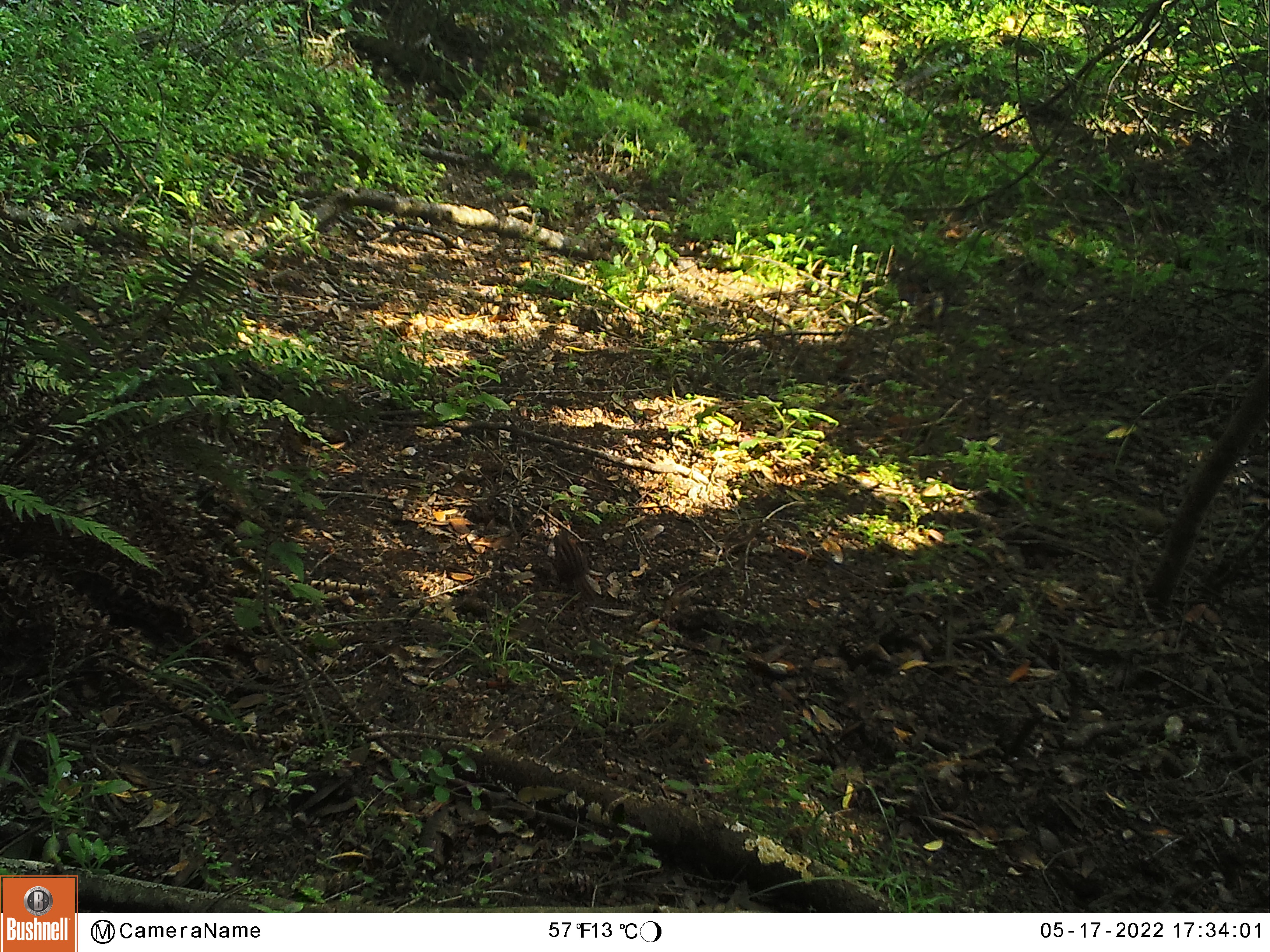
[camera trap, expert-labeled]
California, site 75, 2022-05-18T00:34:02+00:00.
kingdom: Animalia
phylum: Chordata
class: Mammalia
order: Rodentia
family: Sciuridae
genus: Neotamias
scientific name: Neotamias merriami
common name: merriam's chipmunk